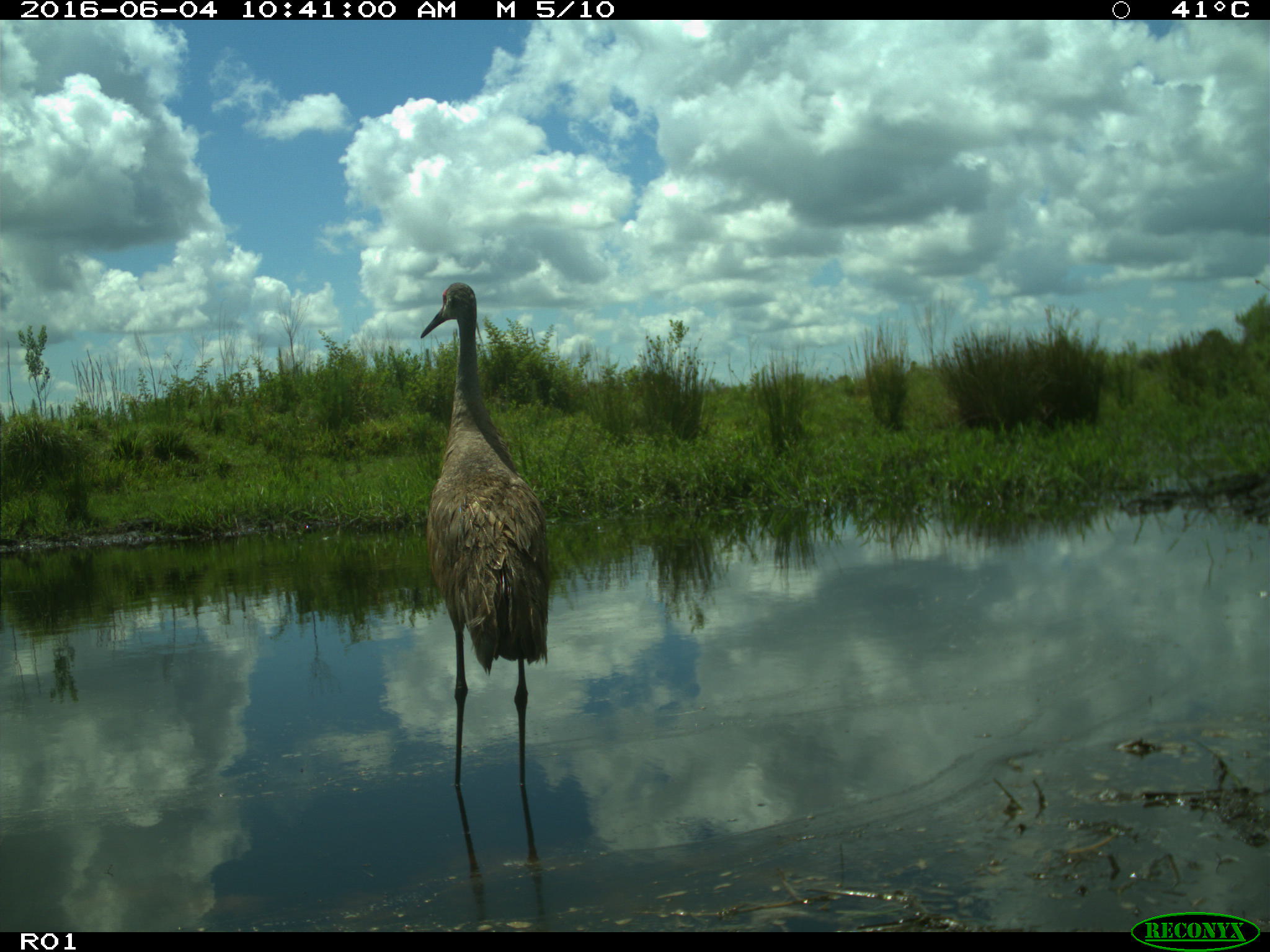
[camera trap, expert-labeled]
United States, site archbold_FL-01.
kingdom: Animalia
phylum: Chordata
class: Aves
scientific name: Aves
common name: birds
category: unidentified bird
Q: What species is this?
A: Unidentified bird (birds) (Aves).